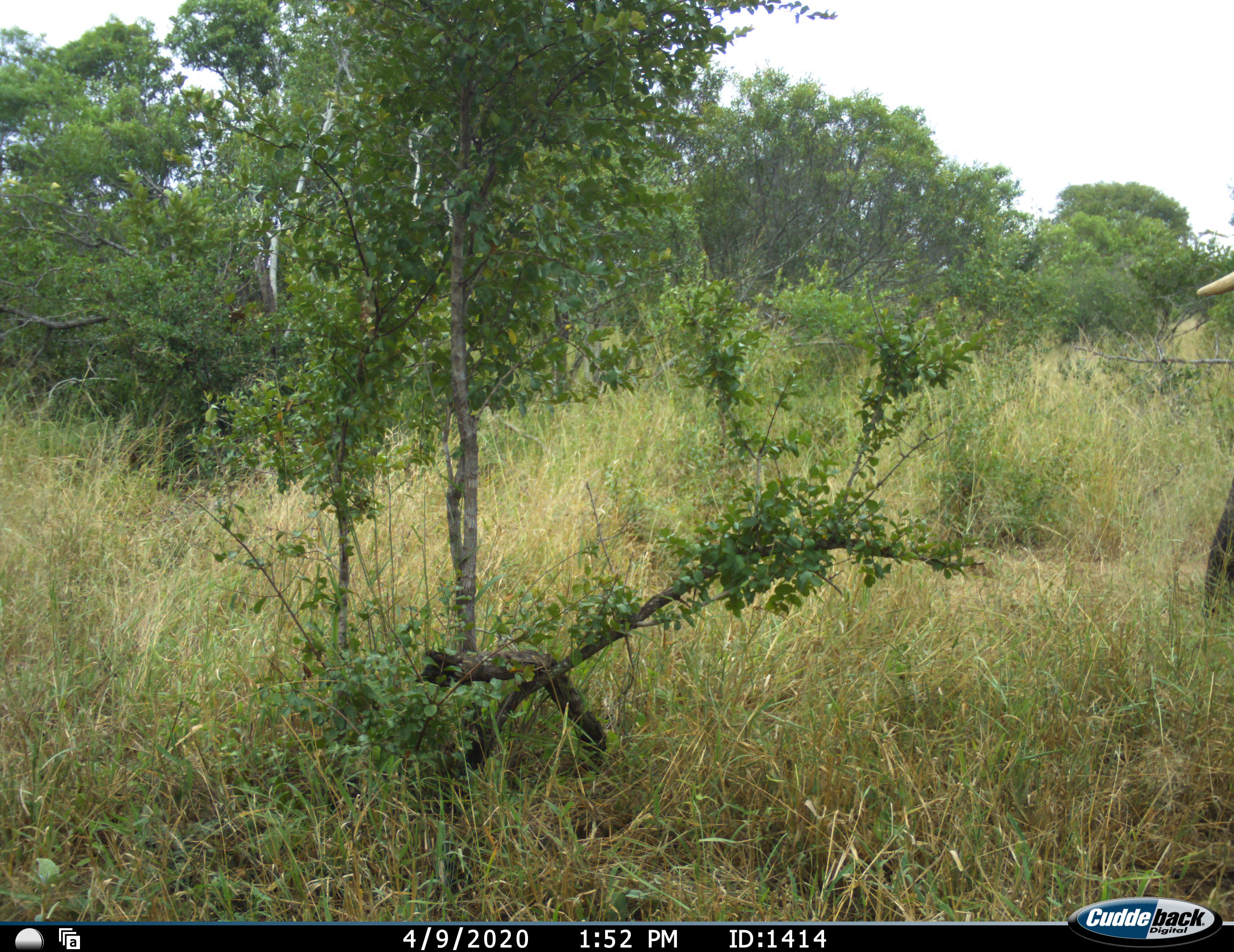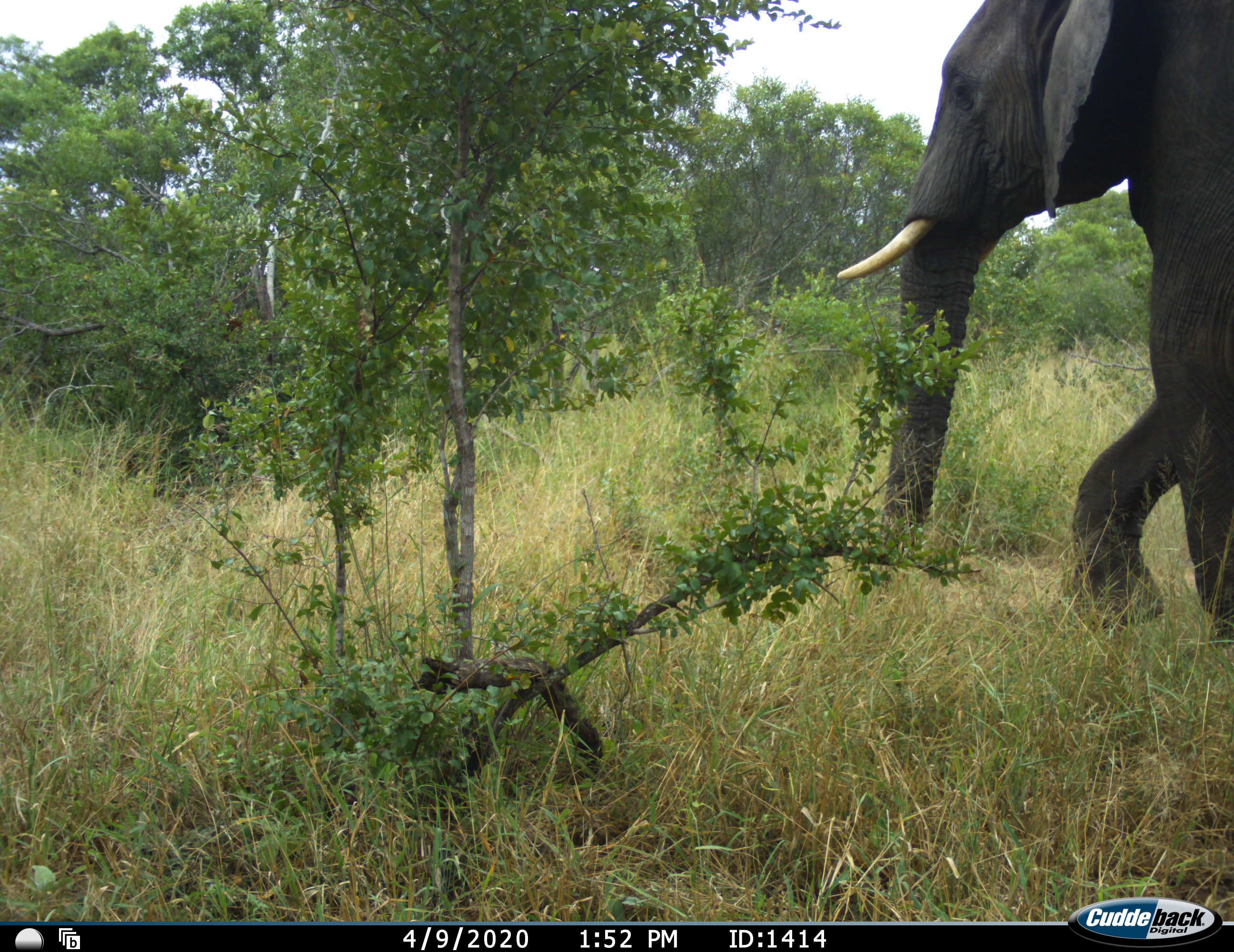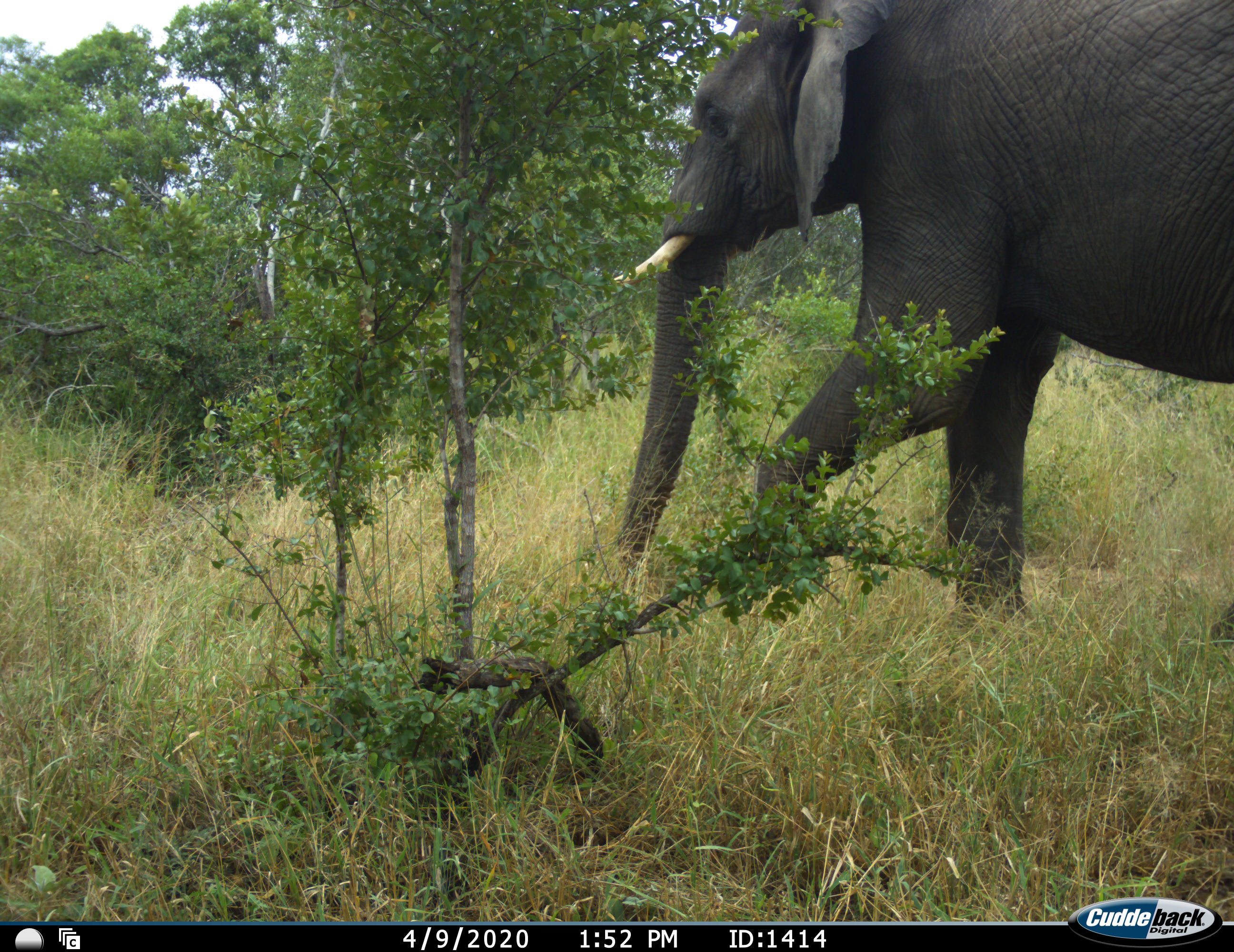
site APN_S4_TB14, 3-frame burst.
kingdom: Animalia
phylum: Chordata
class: Mammalia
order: Proboscidea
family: Elephantidae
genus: Loxodonta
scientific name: Loxodonta africana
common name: african bush elephant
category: elephant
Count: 1.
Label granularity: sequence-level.